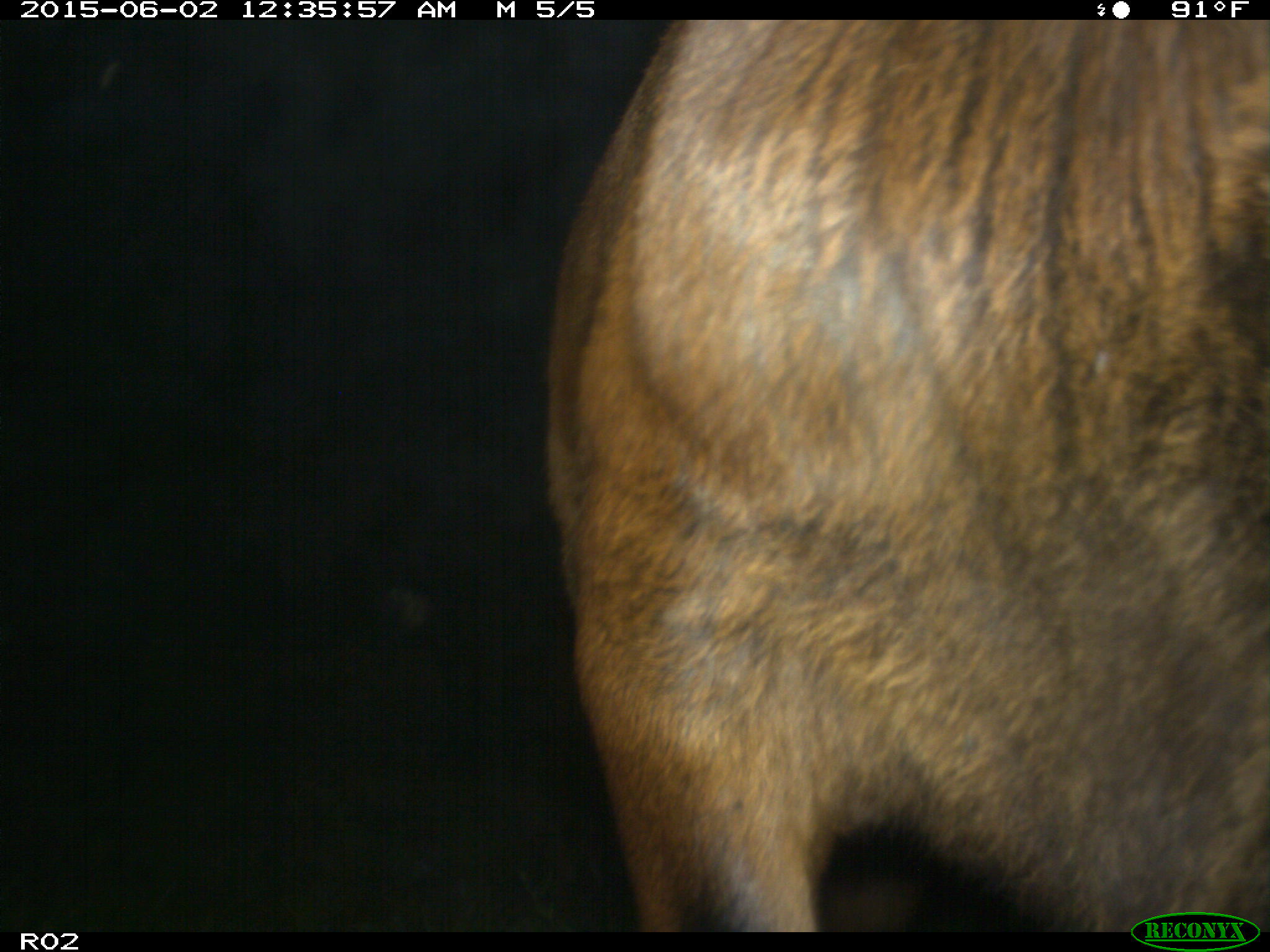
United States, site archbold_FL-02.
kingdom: Animalia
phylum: Chordata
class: Mammalia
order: Artiodactyla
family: Bovidae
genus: Bos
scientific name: Bos taurus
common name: domestic cow